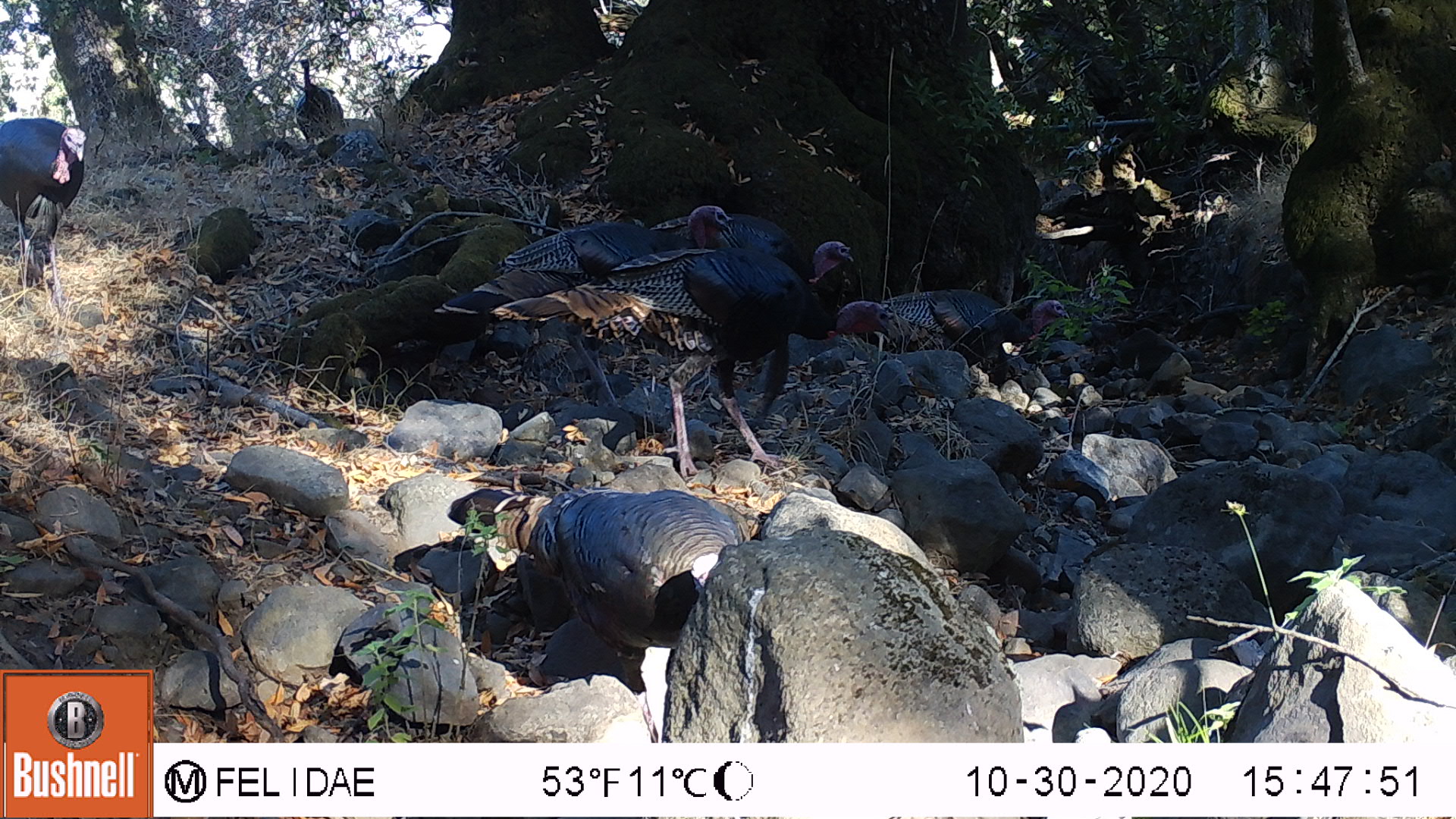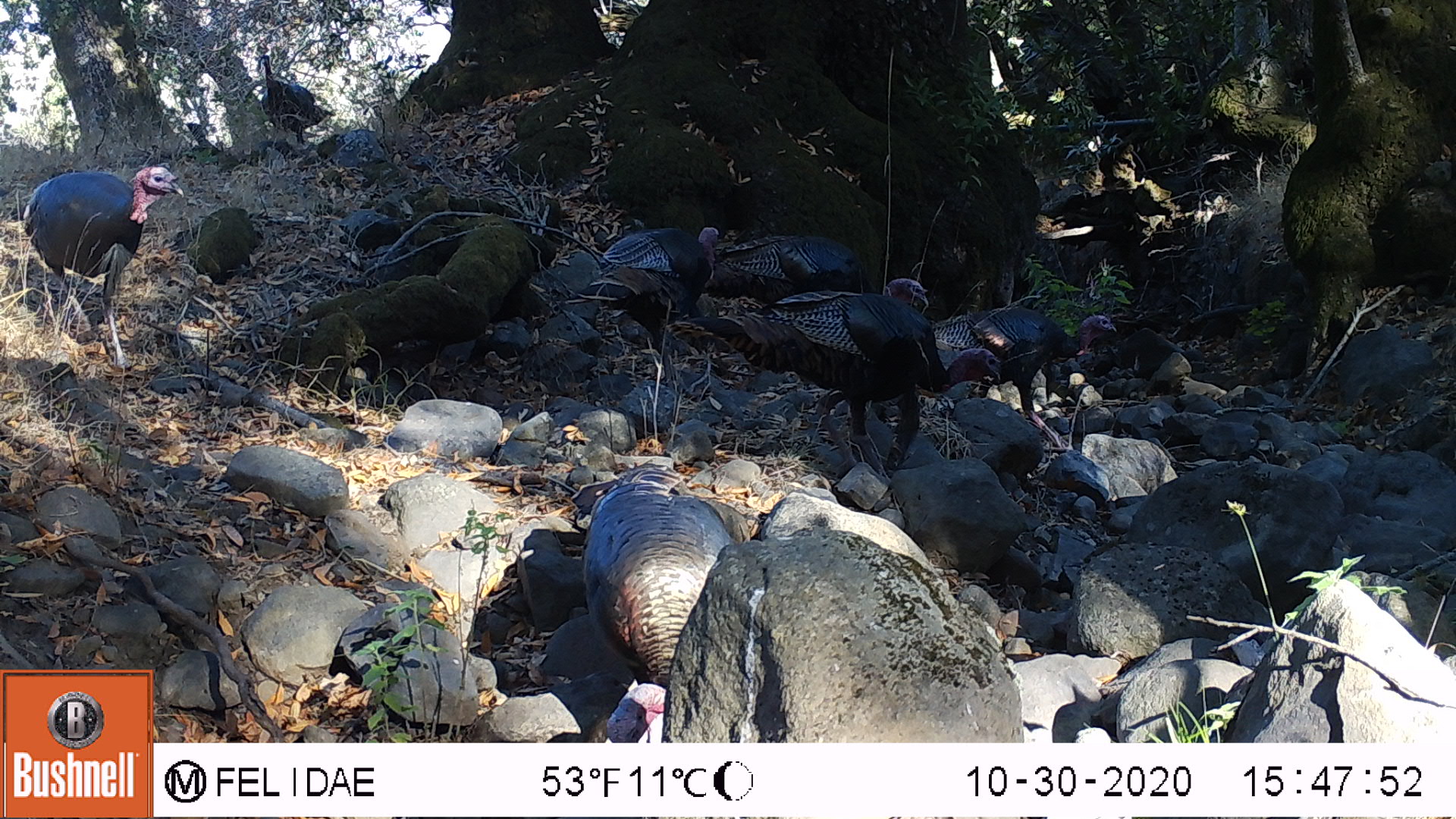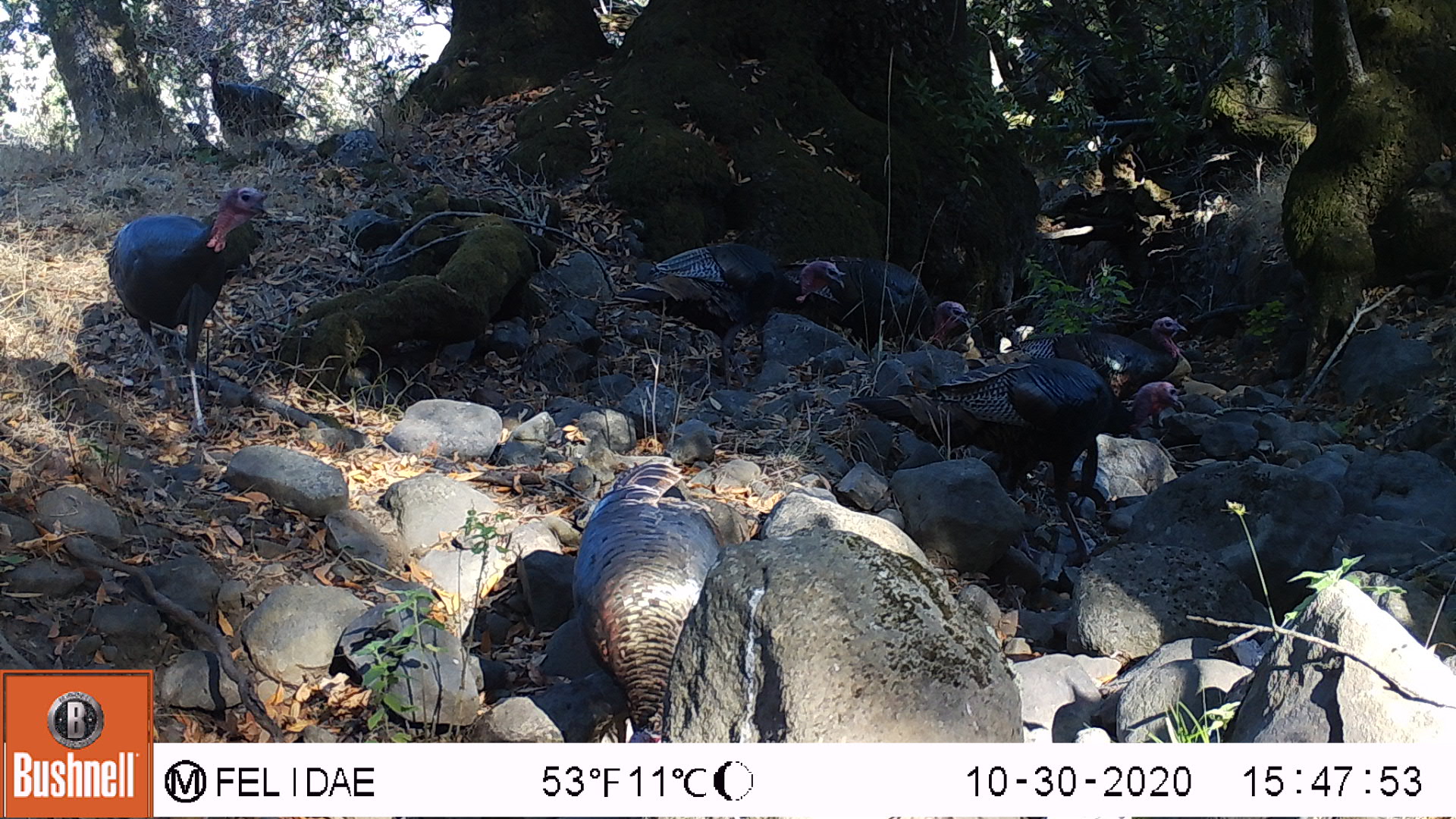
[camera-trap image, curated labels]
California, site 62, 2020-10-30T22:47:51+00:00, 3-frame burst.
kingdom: Animalia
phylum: Chordata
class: Aves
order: Cathartiformes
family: Cathartidae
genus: Cathartes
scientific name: Cathartes aura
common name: turkey vulture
Turkey vulture (Cathartes aura).